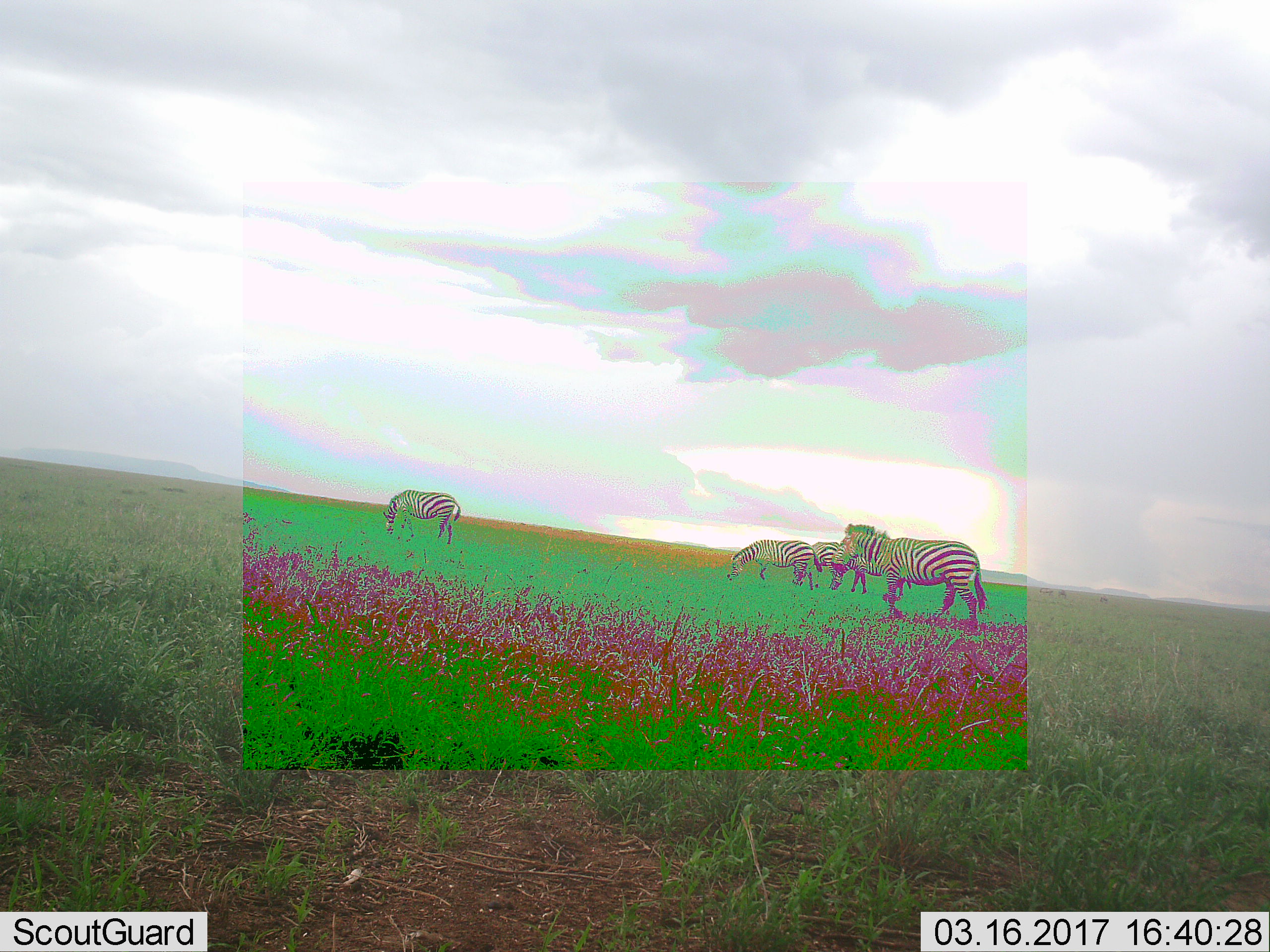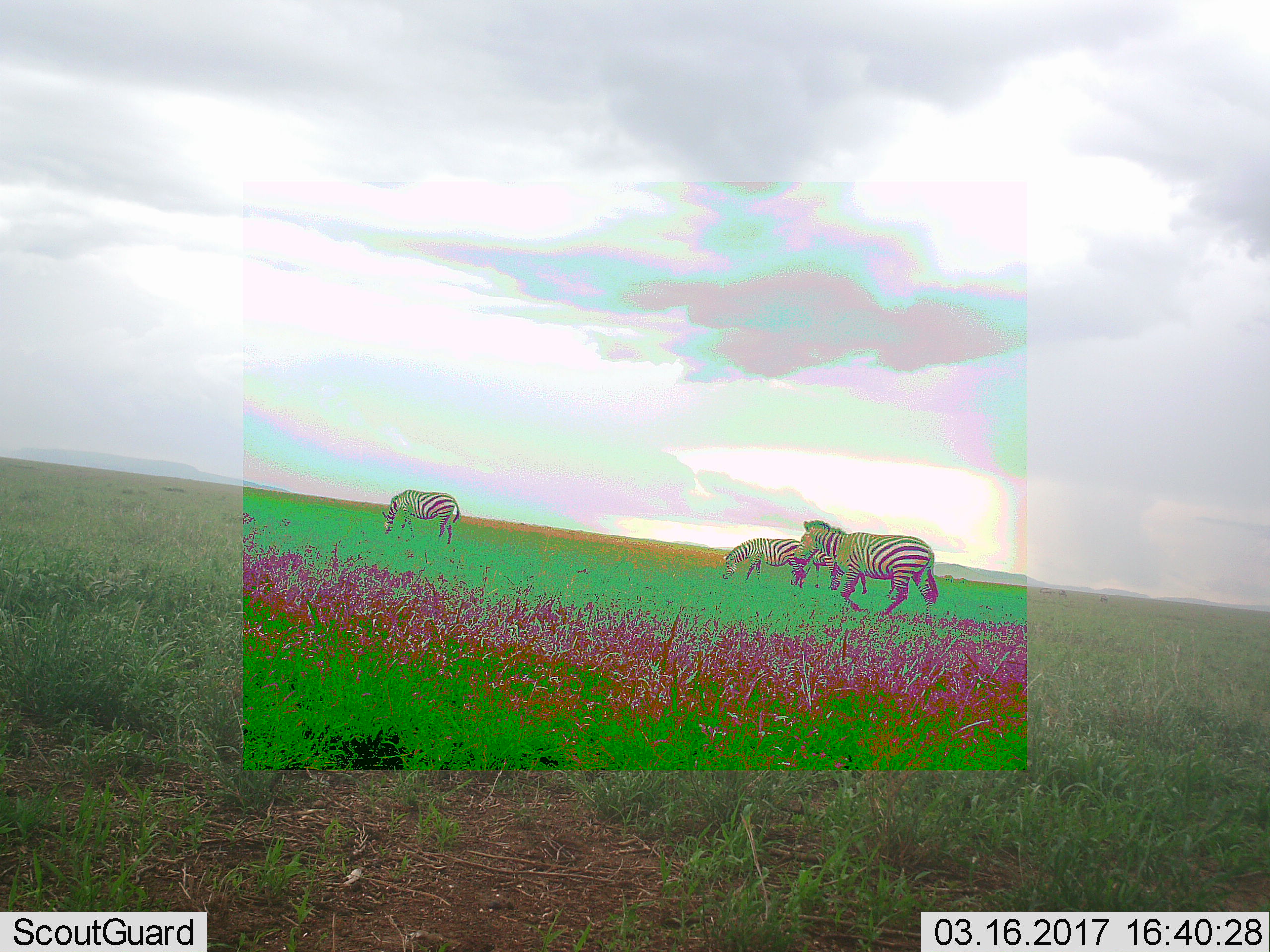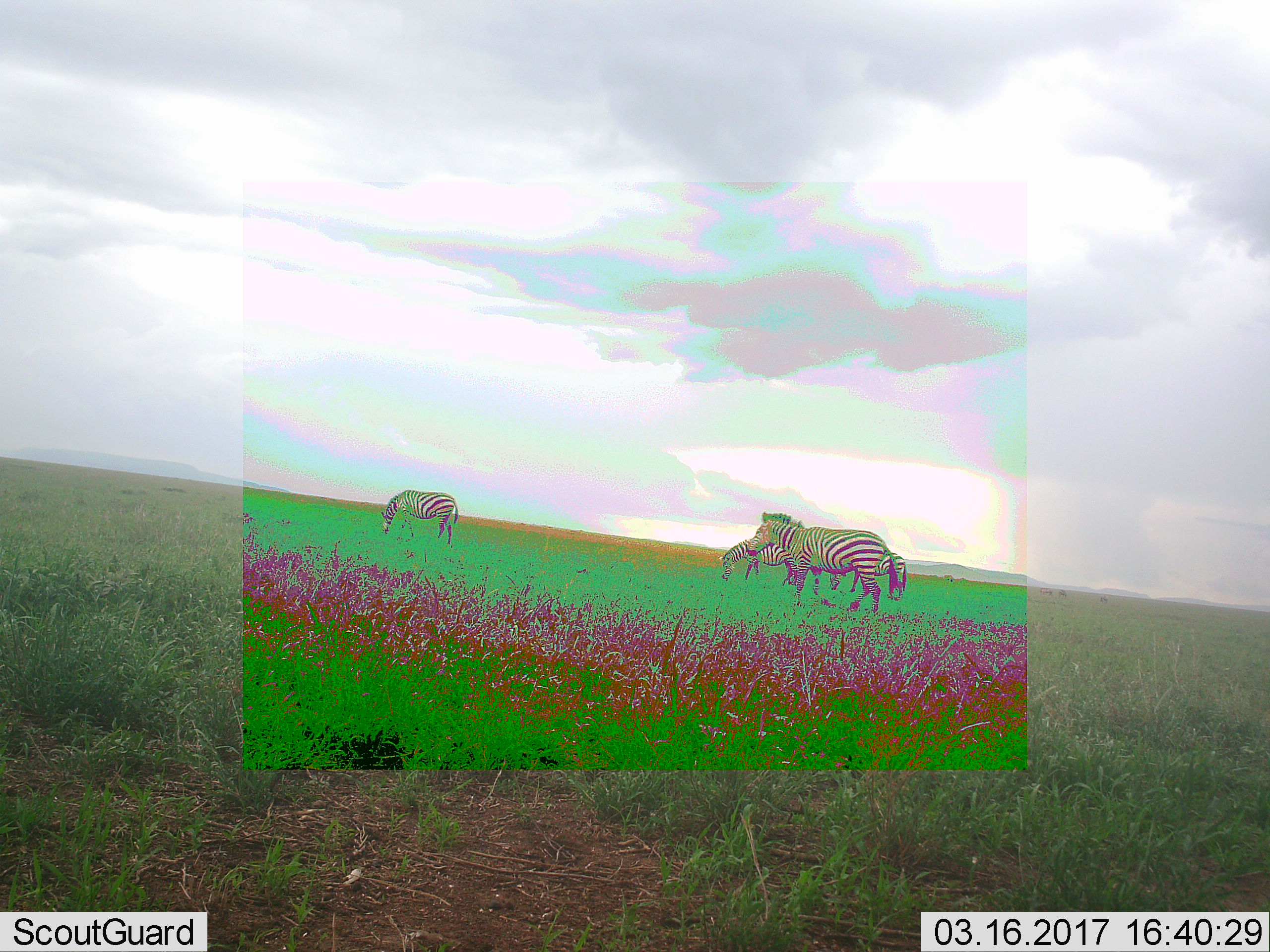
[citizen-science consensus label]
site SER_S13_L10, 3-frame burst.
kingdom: Animalia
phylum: Chordata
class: Mammalia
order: Perissodactyla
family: Equidae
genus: Equus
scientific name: Equus quagga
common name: plains zebra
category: zebraplains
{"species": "zebraplains (plains zebra) (Equus quagga)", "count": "4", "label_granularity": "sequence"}